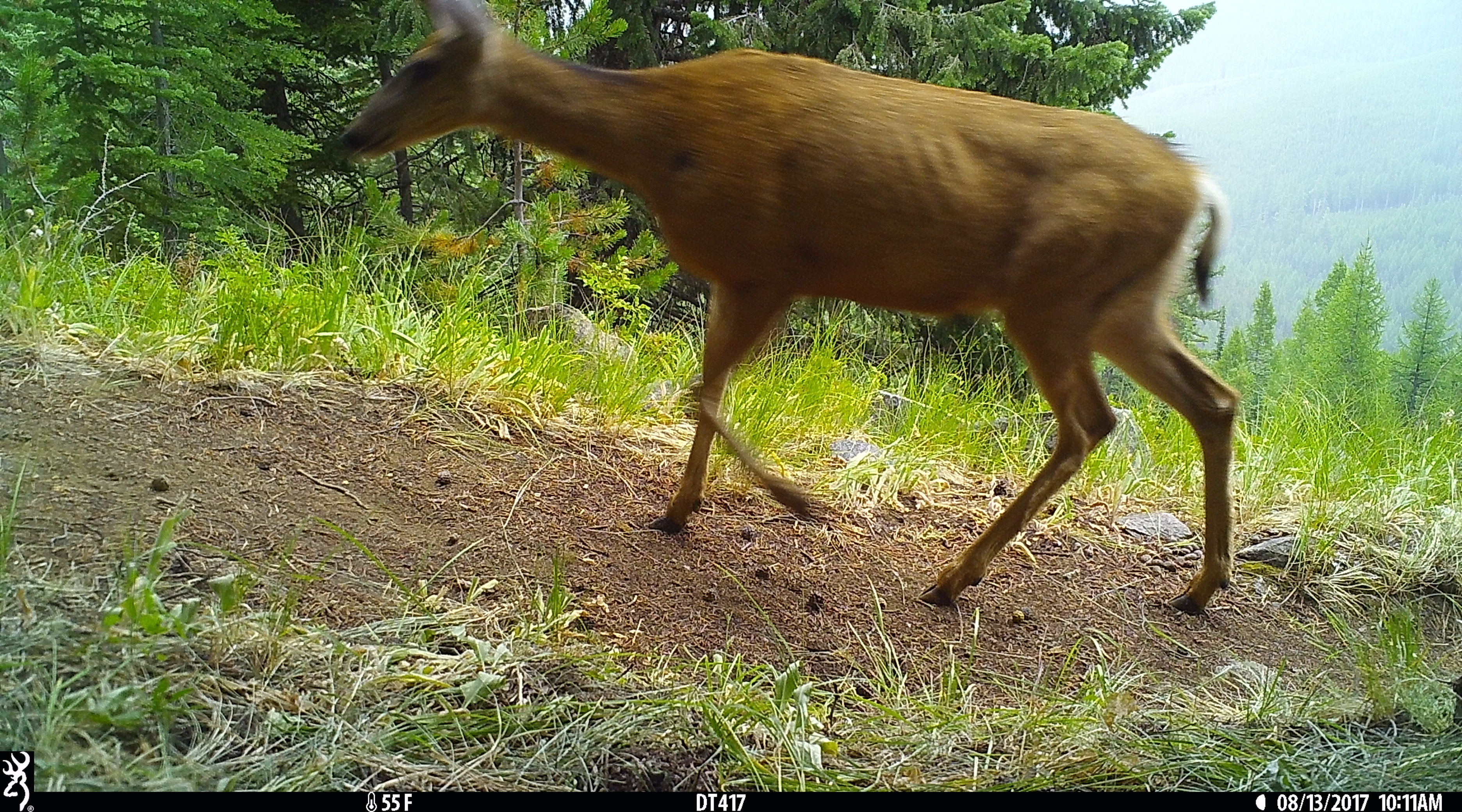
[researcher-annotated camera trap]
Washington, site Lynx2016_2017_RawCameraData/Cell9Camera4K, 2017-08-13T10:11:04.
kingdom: Animalia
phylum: Chordata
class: Mammalia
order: Artiodactyla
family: Cervidae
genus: Odocoileus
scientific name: Odocoileus hemionus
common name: mule deer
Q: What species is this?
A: Odocoileus hemionus (mule deer).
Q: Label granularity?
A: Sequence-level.